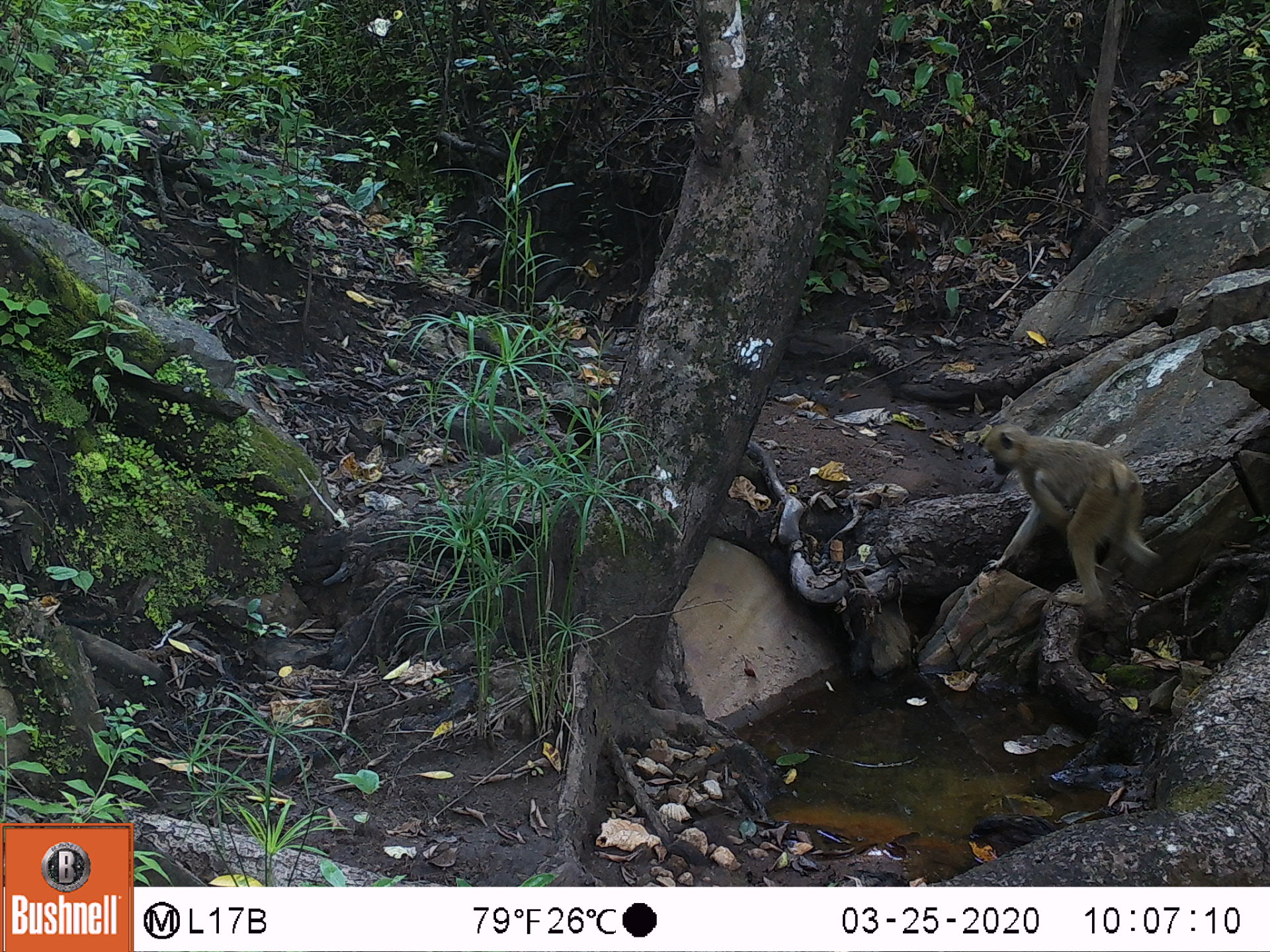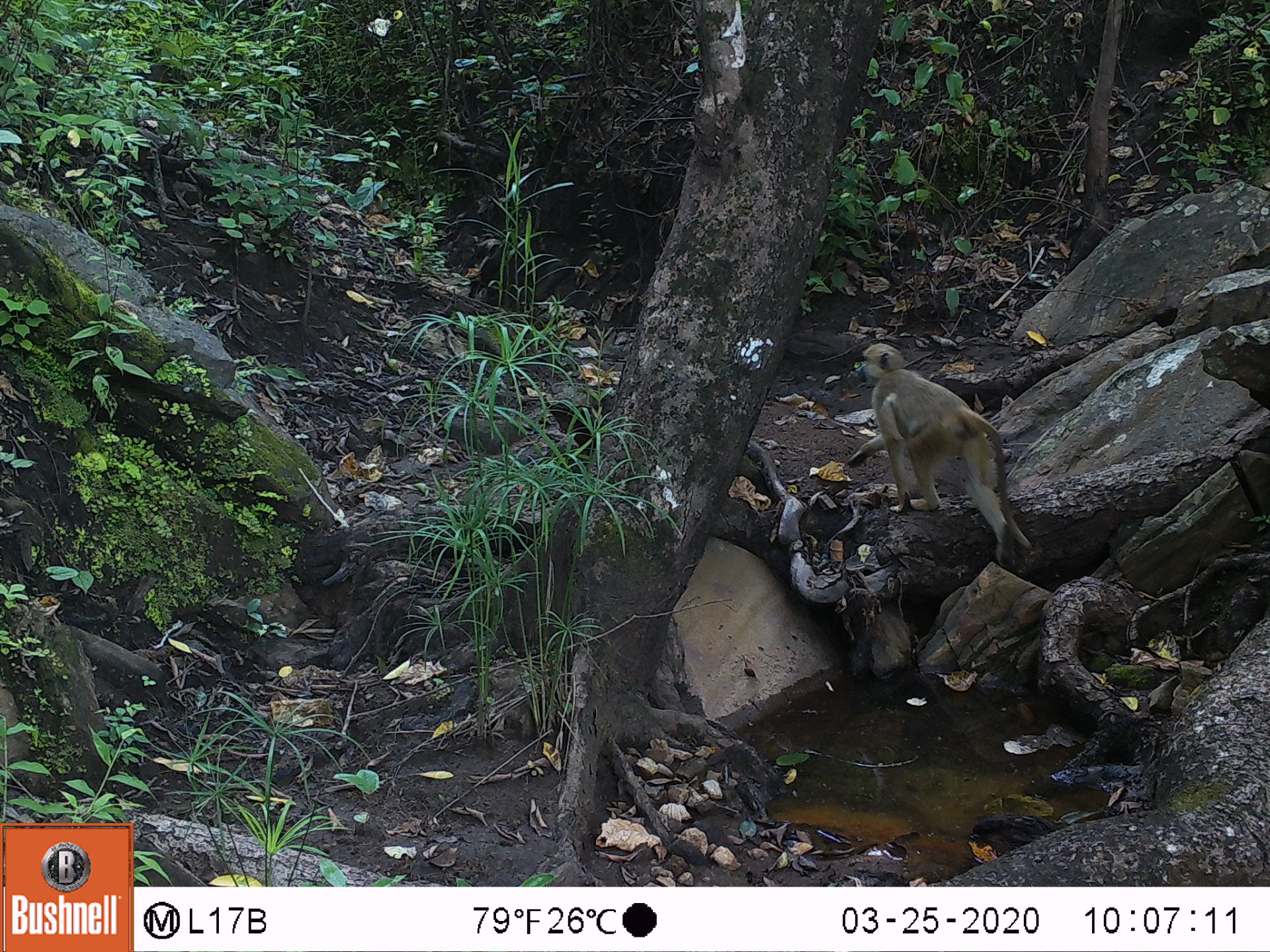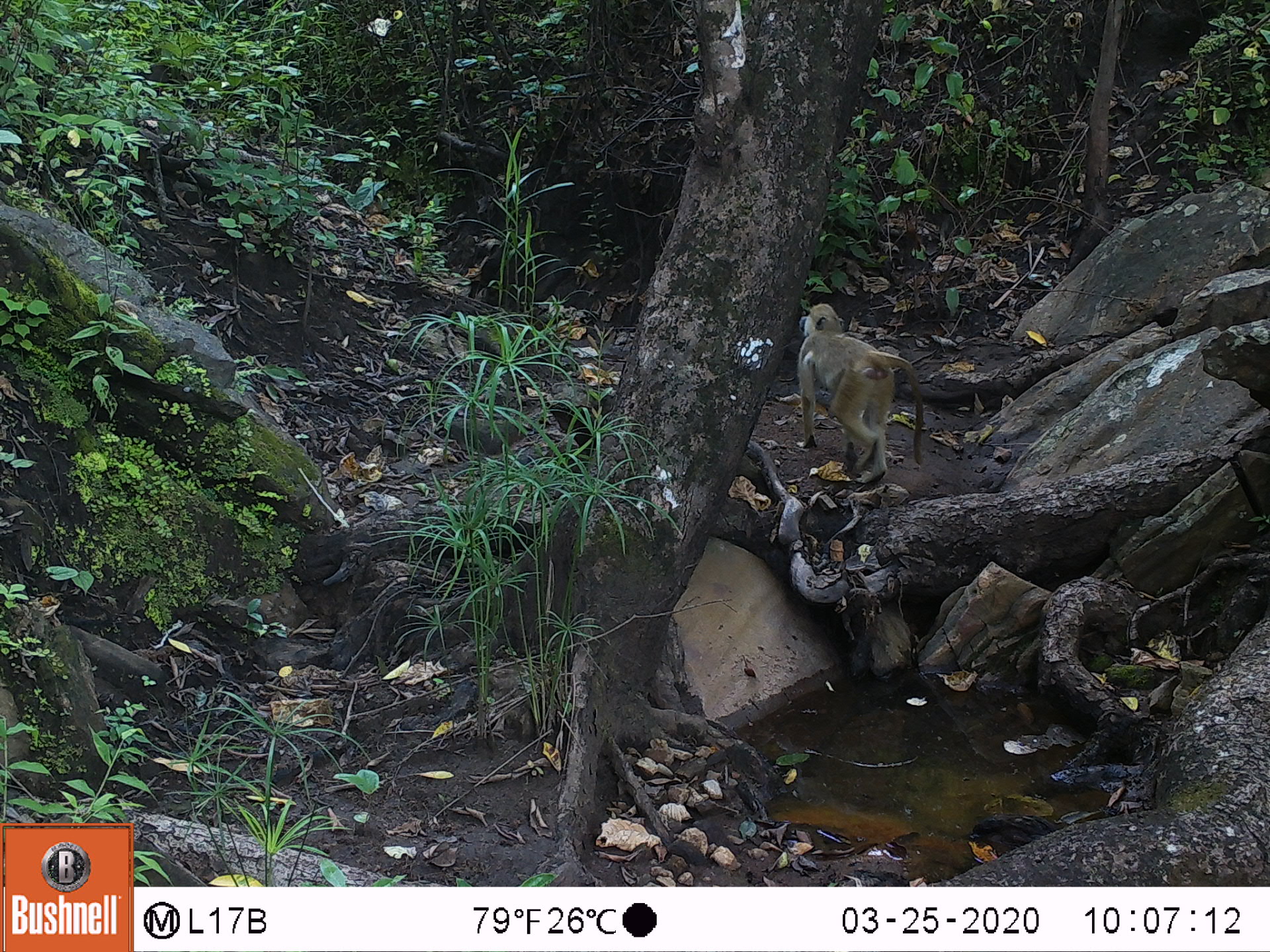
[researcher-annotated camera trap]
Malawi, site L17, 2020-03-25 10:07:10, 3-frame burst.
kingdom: Animalia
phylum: Chordata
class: Mammalia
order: Primates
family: Cercopithecidae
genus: Papio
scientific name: Papio cynocephalus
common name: yellow baboon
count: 1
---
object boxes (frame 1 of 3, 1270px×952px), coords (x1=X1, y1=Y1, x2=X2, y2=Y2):
yellow baboon: (x1=975, y1=426, x2=1155, y2=621)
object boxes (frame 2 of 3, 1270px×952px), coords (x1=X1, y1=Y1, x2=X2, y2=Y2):
yellow baboon: (x1=848, y1=340, x2=1023, y2=560)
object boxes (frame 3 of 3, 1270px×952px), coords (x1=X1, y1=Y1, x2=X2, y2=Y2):
yellow baboon: (x1=787, y1=296, x2=931, y2=495)